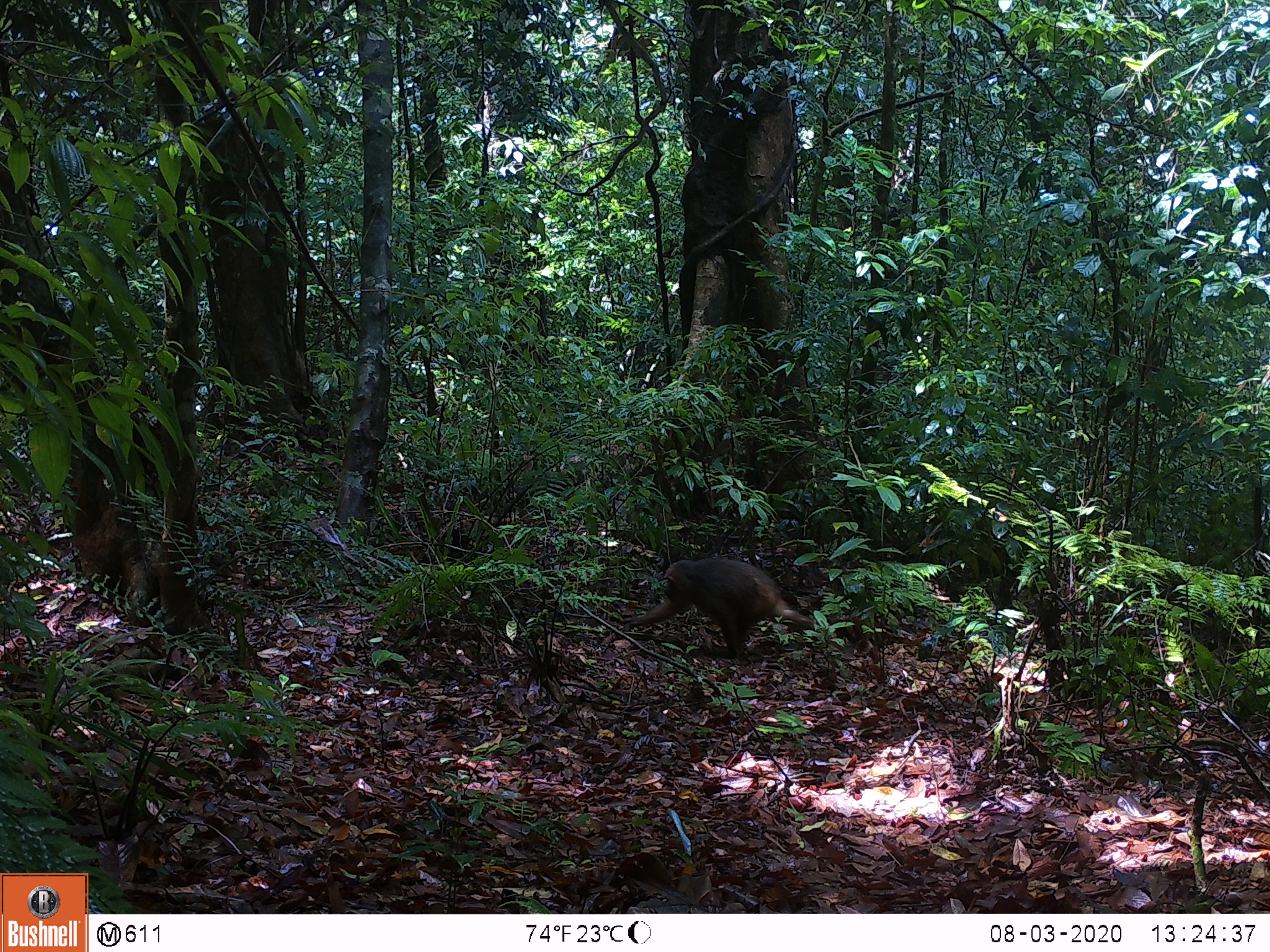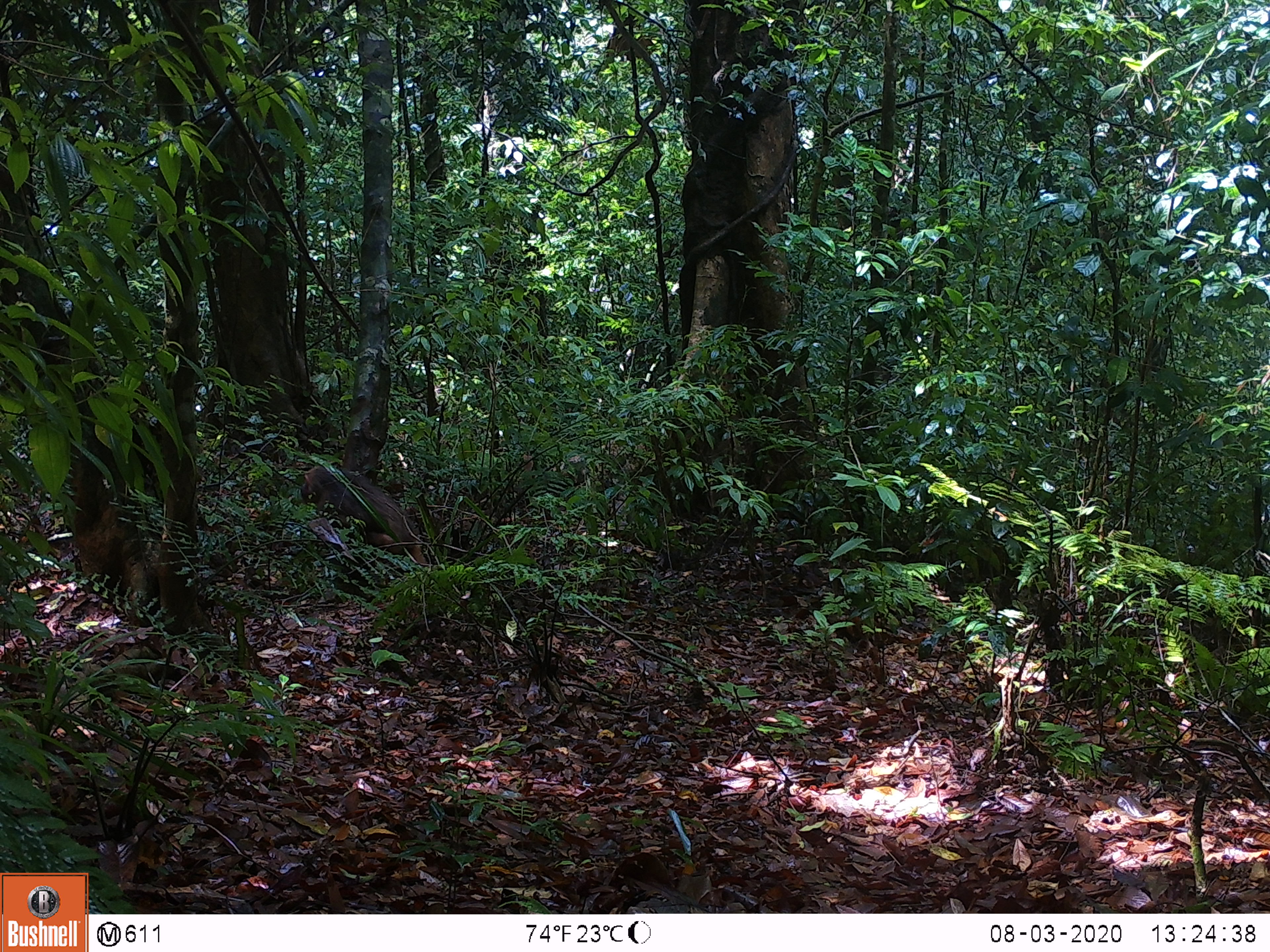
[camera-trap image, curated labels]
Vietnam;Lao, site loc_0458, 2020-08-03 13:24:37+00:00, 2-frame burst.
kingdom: Animalia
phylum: Chordata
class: Mammalia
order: Artiodactyla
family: Cervidae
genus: Rusa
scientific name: Rusa unicolor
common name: sambar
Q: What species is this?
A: Sambar (Rusa unicolor).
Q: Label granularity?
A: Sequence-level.